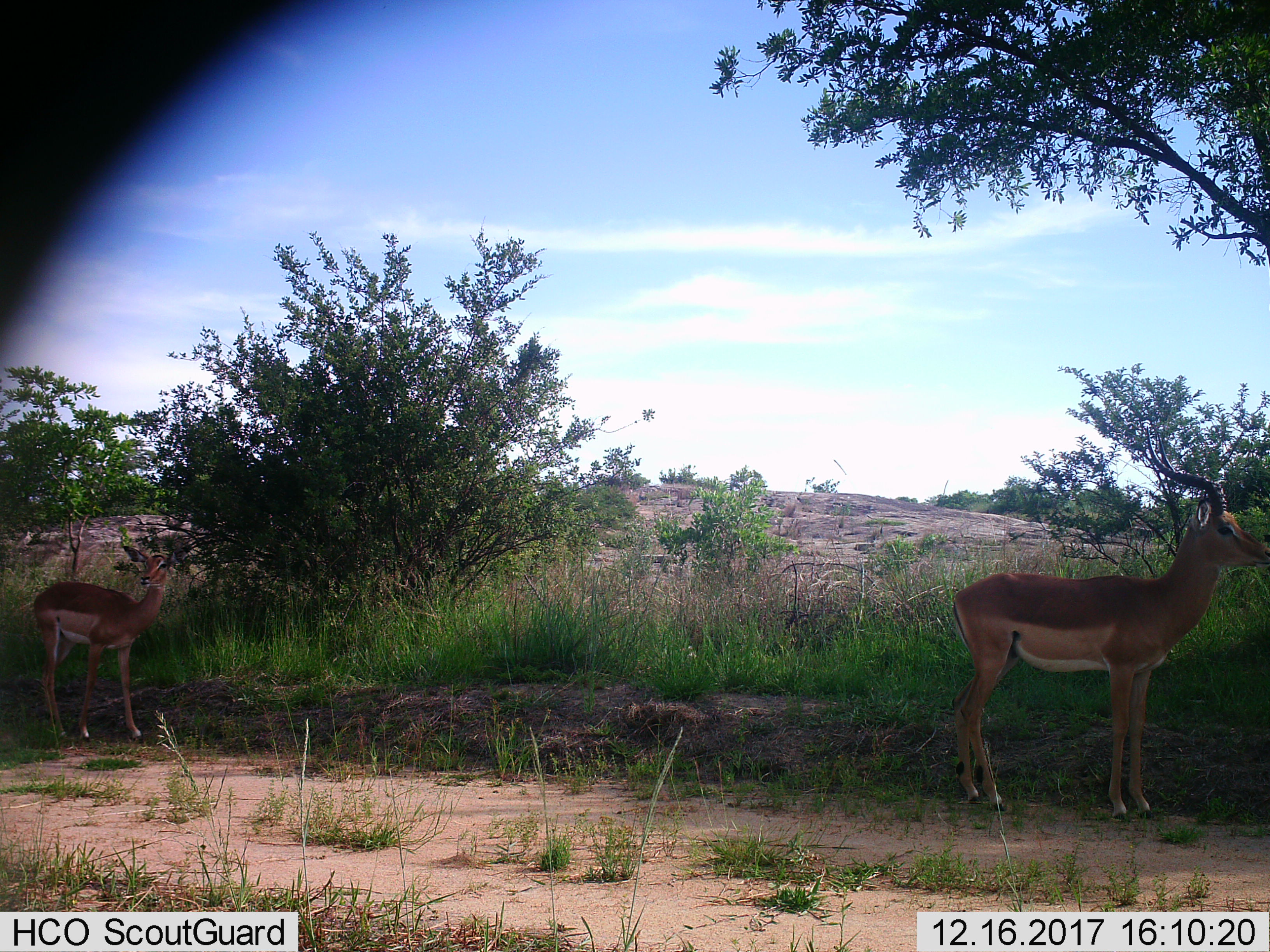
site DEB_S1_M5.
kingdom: Animalia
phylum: Chordata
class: Mammalia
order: Artiodactyla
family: Bovidae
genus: Aepyceros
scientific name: Aepyceros melampus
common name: impala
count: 2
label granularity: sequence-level